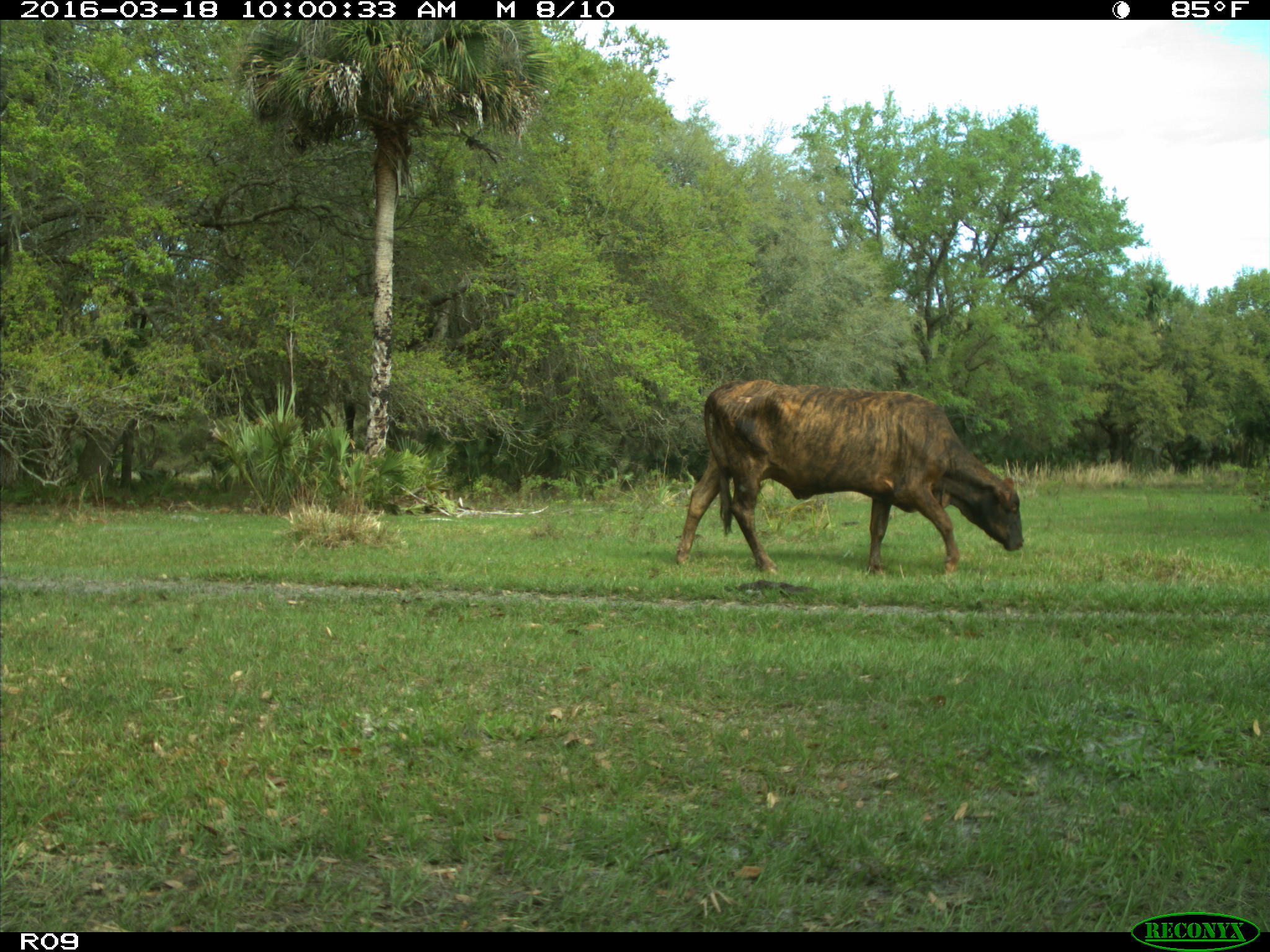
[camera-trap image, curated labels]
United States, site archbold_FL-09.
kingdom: Animalia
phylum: Chordata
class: Mammalia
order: Artiodactyla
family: Bovidae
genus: Bos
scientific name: Bos taurus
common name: domestic cow